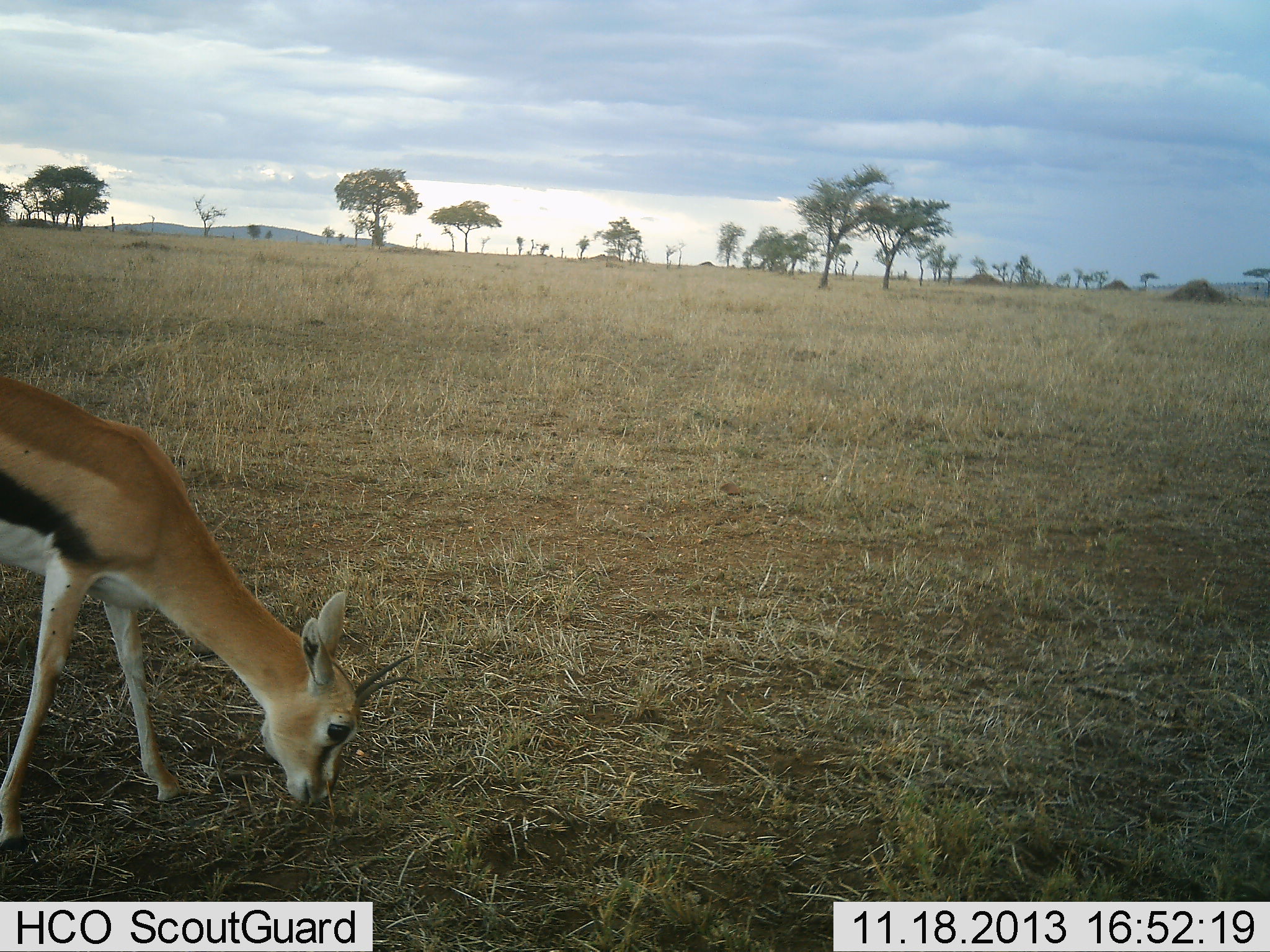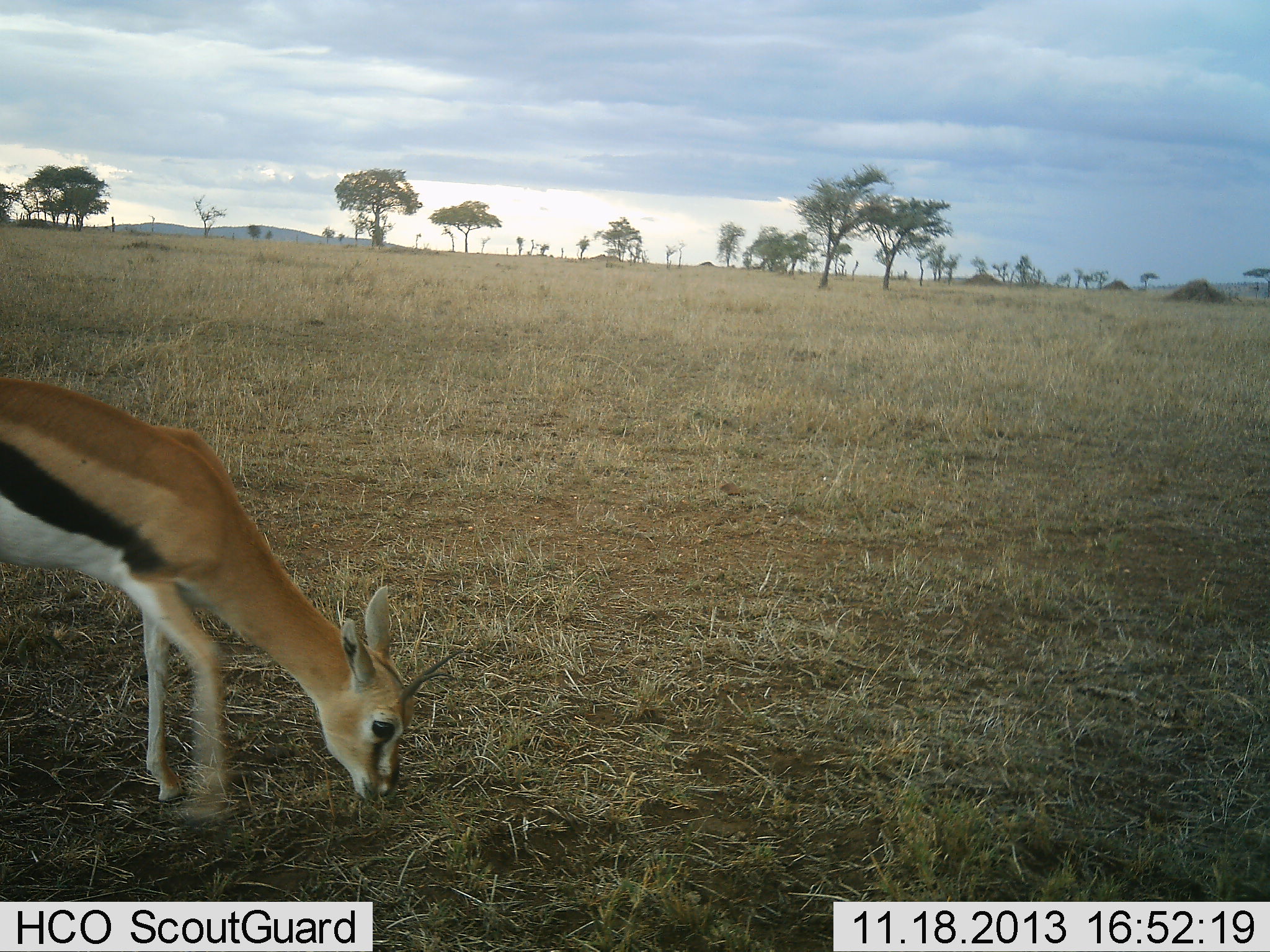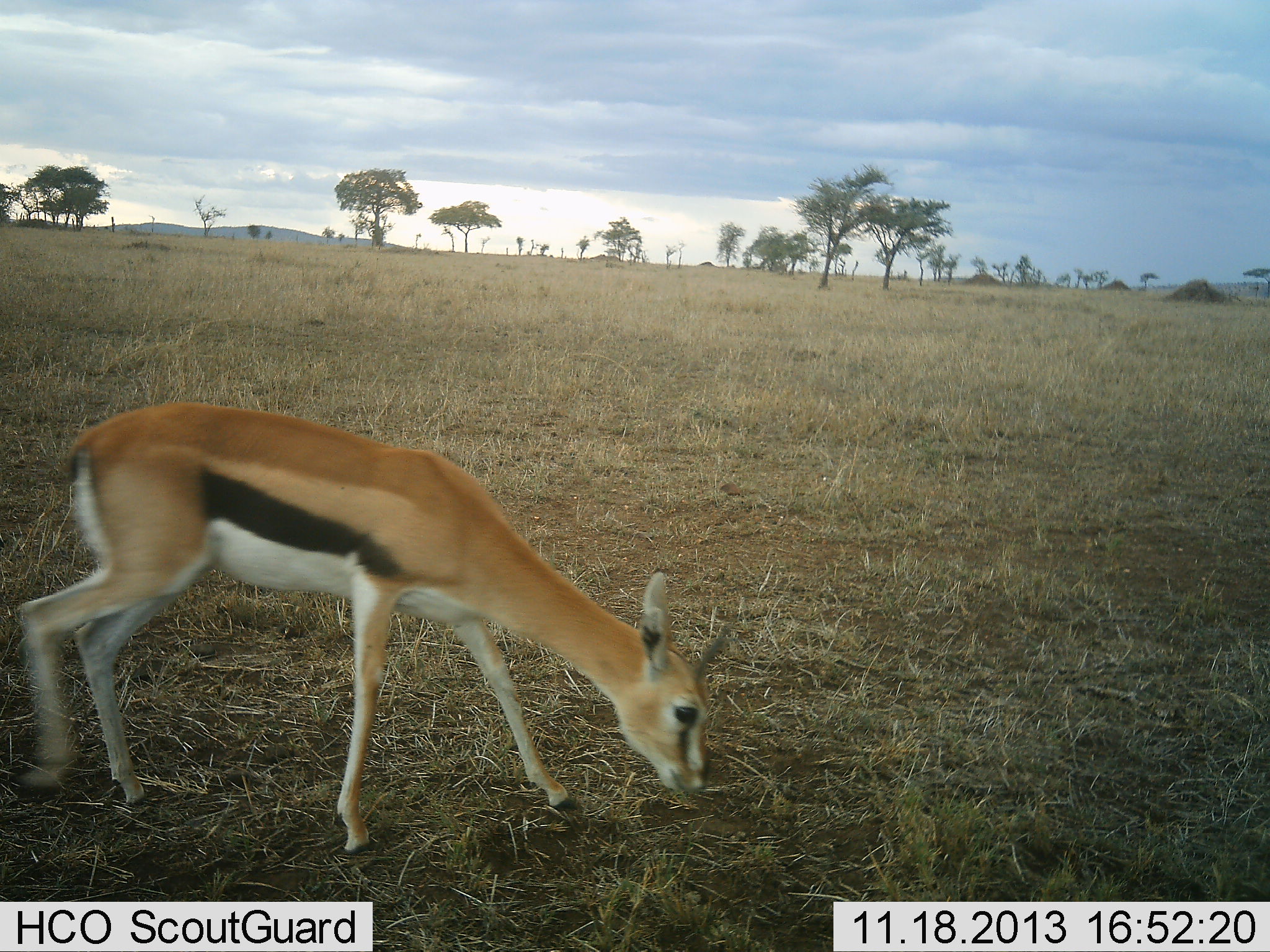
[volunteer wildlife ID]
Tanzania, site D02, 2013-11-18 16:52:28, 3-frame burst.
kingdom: Animalia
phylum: Chordata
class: Mammalia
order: Artiodactyla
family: Bovidae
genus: Eudorcas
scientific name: Eudorcas thomsonii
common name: thomson's gazelle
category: gazellethomsons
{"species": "gazellethomsons (thomson's gazelle) (Eudorcas thomsonii)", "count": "1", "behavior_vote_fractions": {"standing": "8%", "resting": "0%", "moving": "37%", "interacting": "0%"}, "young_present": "3%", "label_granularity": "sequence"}